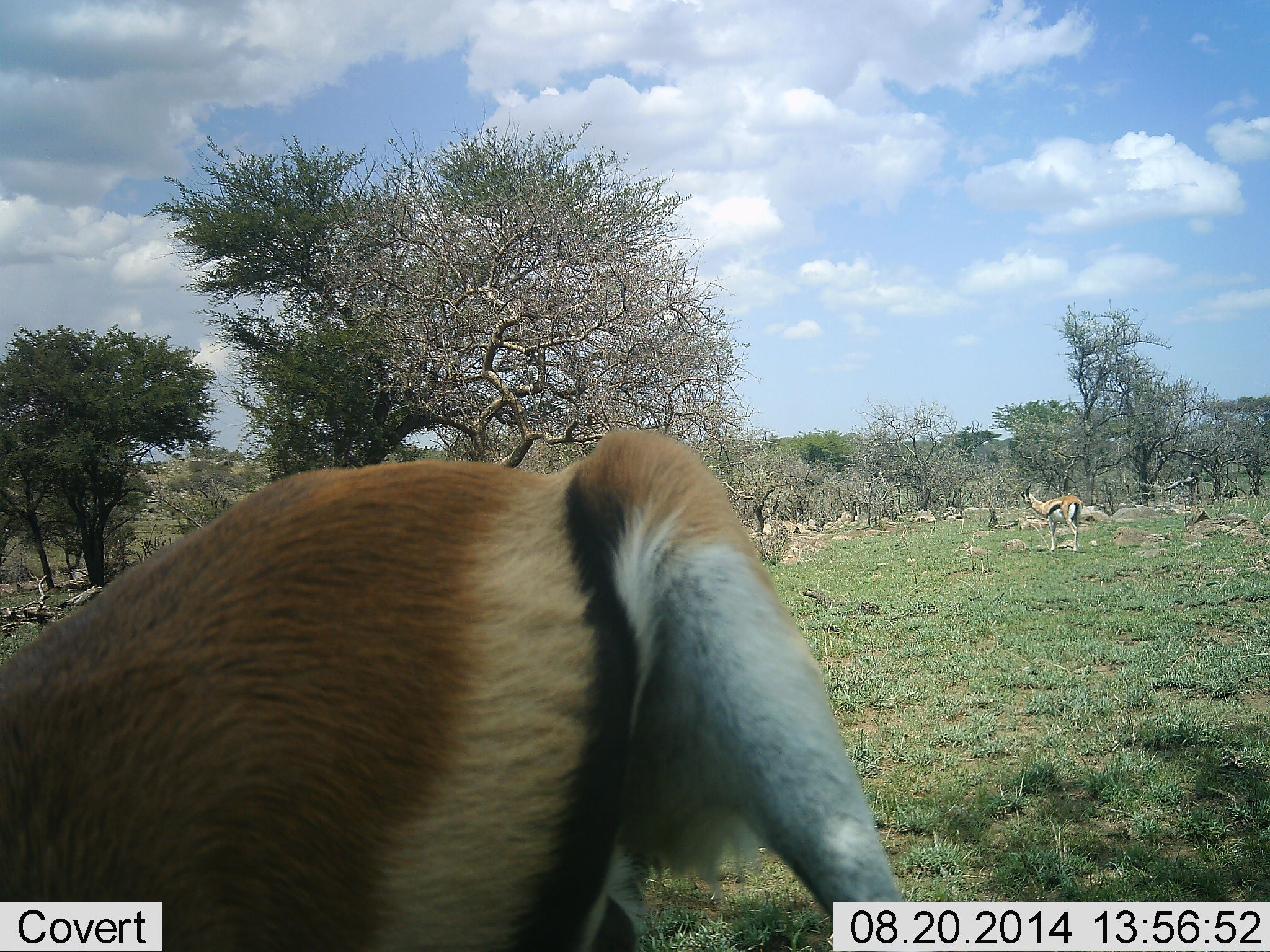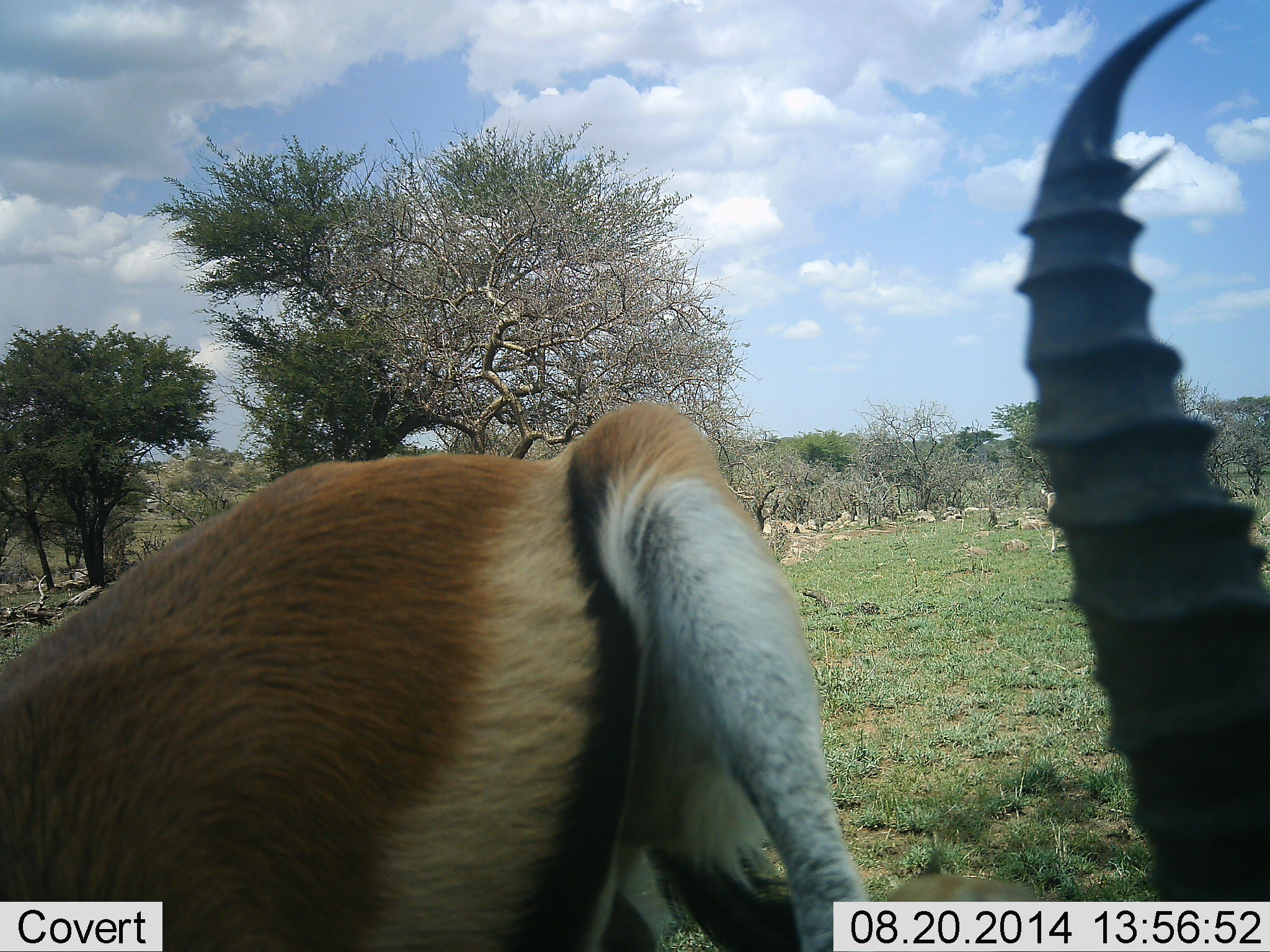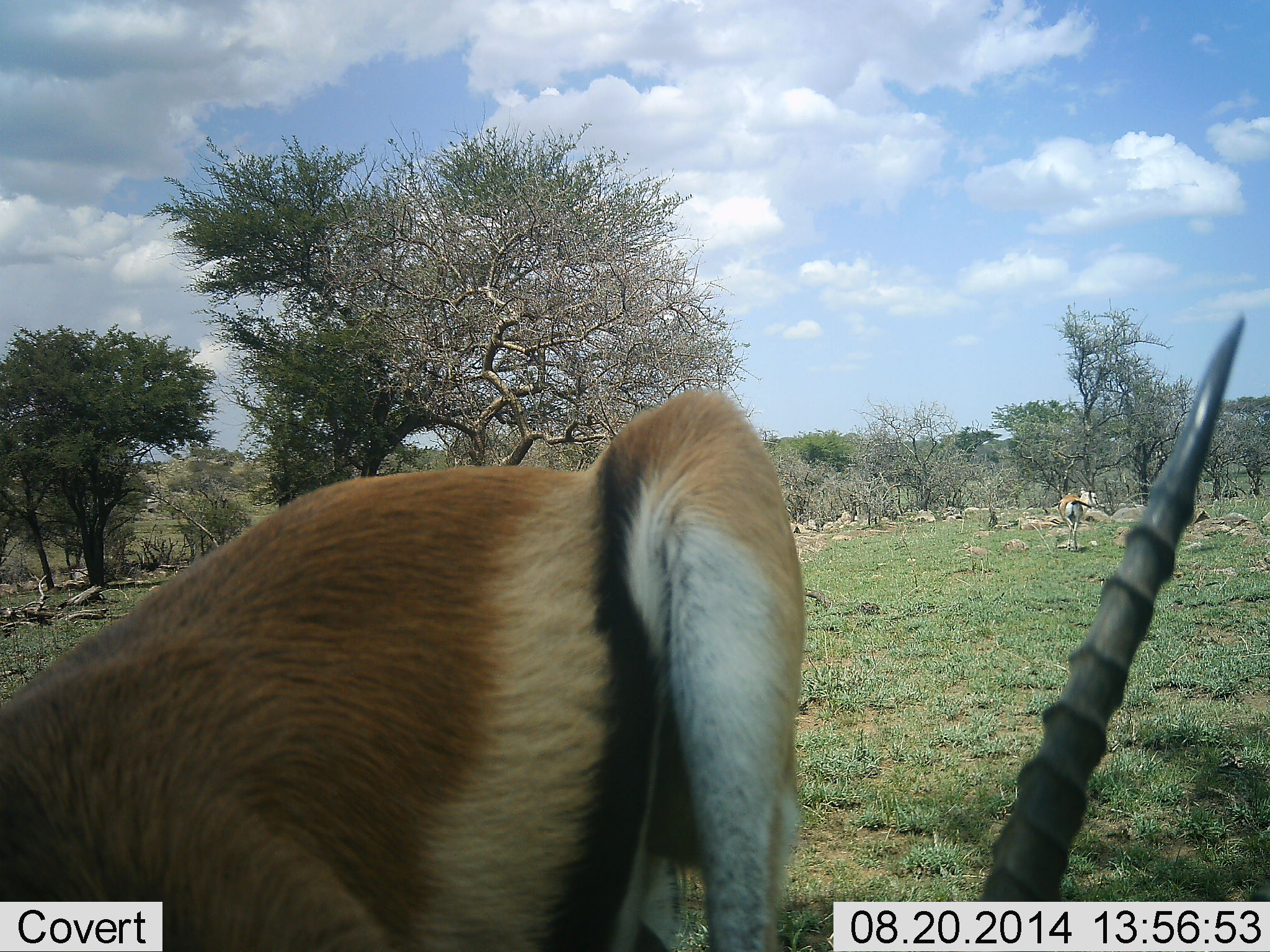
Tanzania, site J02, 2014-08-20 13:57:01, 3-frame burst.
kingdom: Animalia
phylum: Chordata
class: Mammalia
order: Artiodactyla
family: Bovidae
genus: Eudorcas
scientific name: Eudorcas thomsonii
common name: thomson's gazelle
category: gazellethomsons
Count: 2.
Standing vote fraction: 70%.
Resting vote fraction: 10%.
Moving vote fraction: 40%.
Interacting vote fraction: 10%.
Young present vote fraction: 0%.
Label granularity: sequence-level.